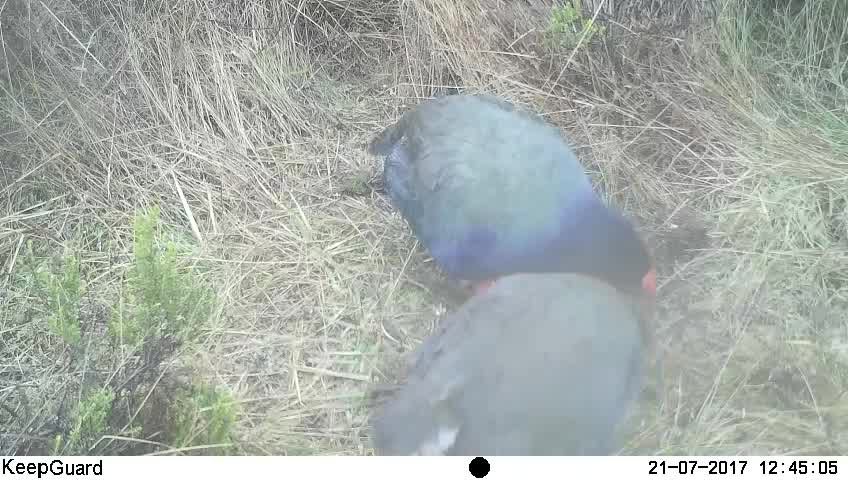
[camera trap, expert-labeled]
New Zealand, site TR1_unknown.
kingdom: Animalia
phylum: Chordata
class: Aves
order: Gruiformes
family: Rallidae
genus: Porphyrio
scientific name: Porphyrio mantelli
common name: takahe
Takahe (Porphyrio mantelli).